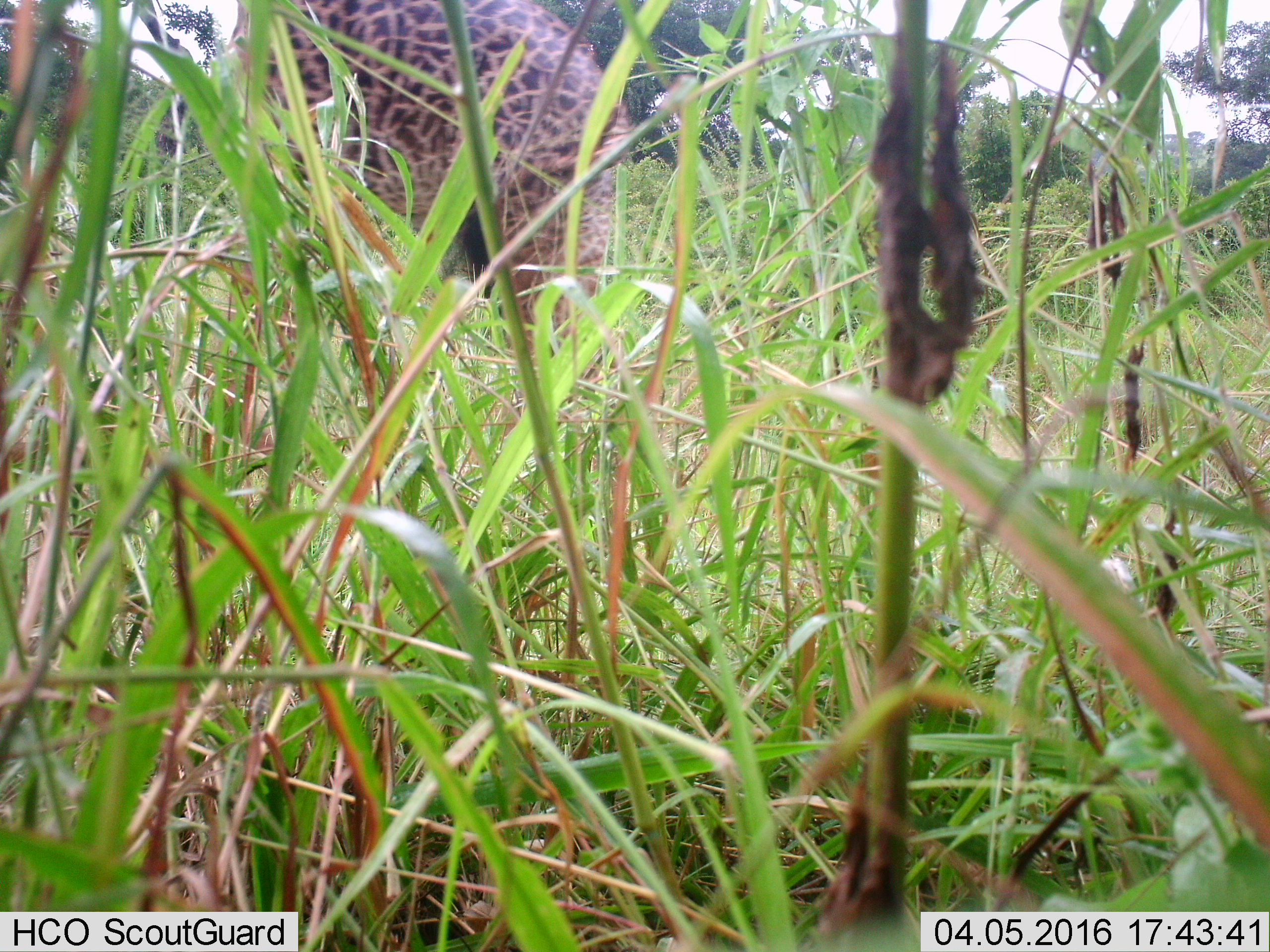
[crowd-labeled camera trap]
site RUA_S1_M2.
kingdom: Animalia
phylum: Chordata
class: Mammalia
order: Artiodactyla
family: Giraffidae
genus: Giraffa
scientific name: Giraffa camelopardalis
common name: giraffe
Giraffe (Giraffa camelopardalis), count 1. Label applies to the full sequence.